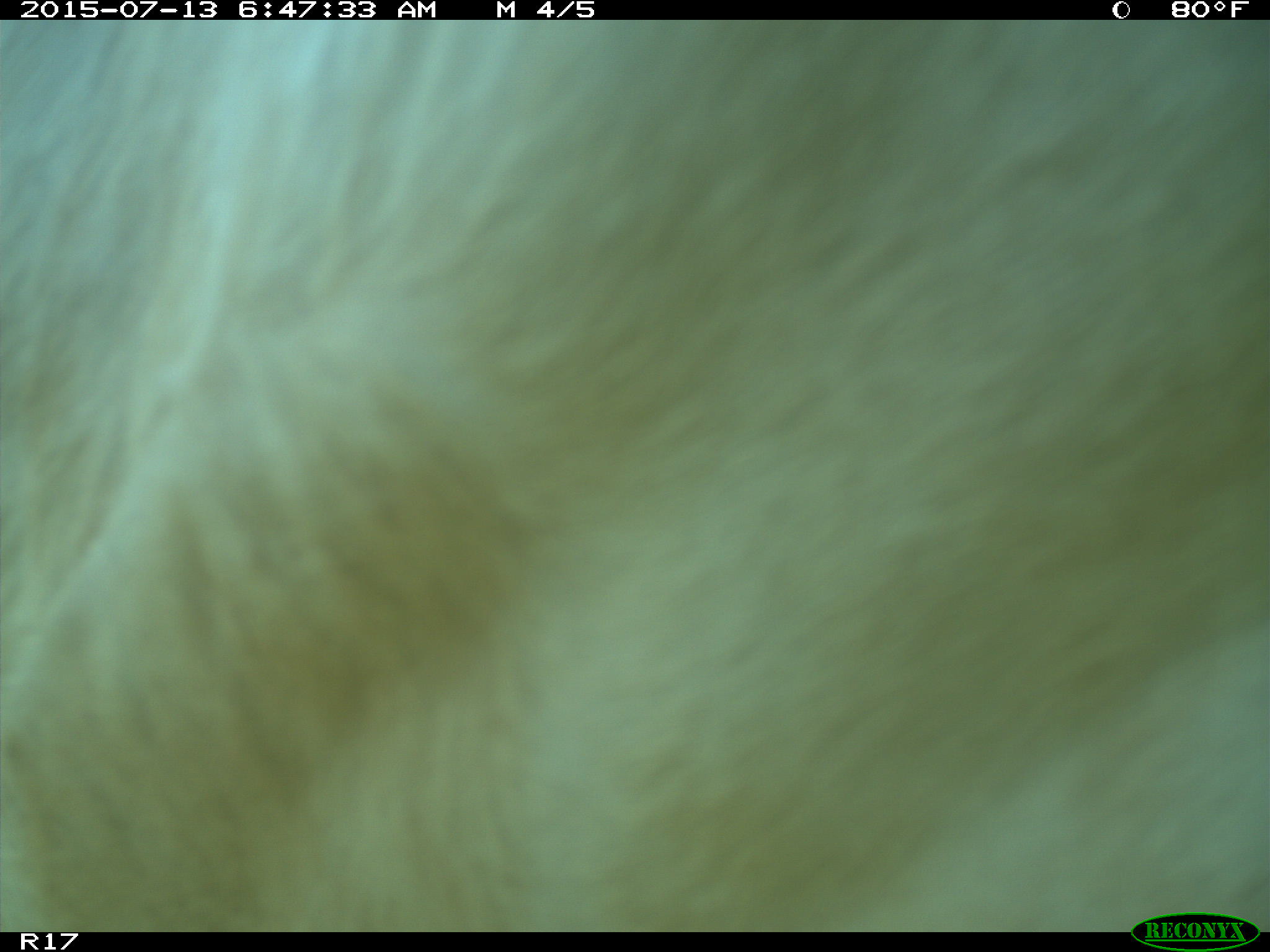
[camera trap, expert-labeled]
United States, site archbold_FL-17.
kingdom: Animalia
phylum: Chordata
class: Mammalia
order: Artiodactyla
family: Bovidae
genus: Bos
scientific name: Bos taurus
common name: domestic cow